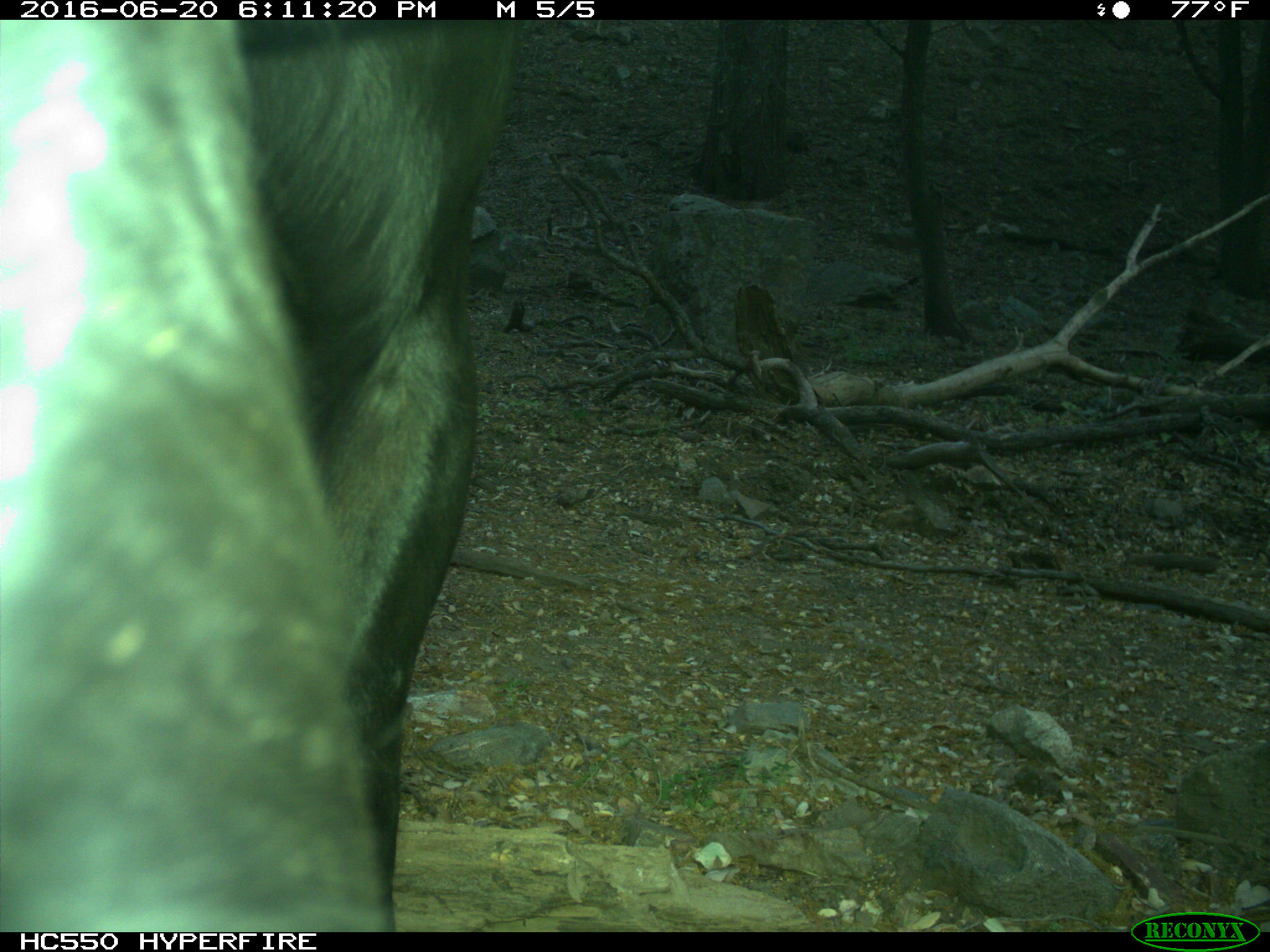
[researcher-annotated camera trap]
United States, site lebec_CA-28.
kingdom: Animalia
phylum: Chordata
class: Mammalia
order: Artiodactyla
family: Bovidae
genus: Bos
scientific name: Bos taurus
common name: domestic cow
Bos taurus (domestic cow).